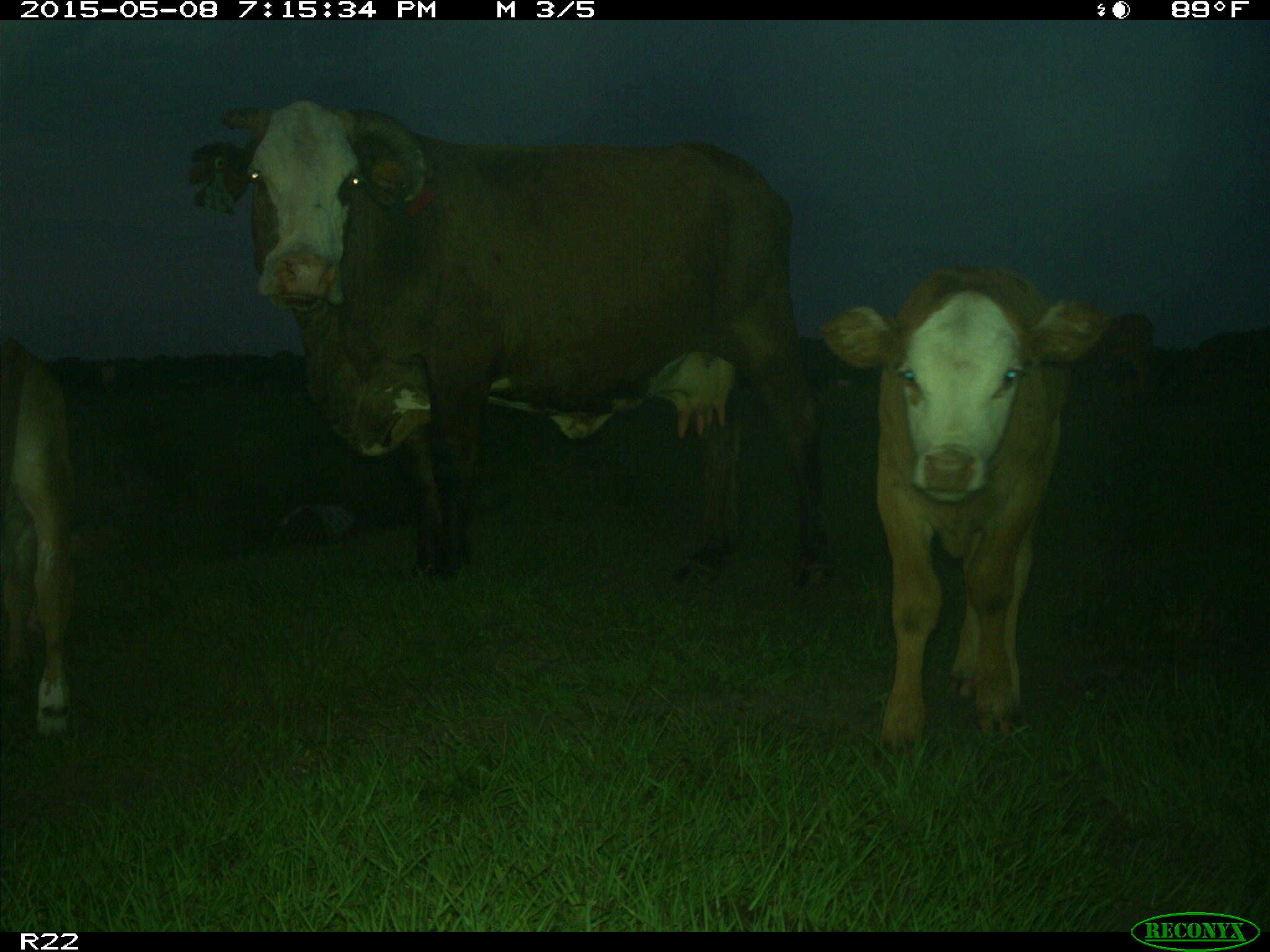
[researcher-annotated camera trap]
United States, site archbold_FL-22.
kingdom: Animalia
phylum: Chordata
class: Mammalia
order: Artiodactyla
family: Bovidae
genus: Bos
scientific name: Bos taurus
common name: domestic cow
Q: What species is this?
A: Bos taurus (domestic cow).